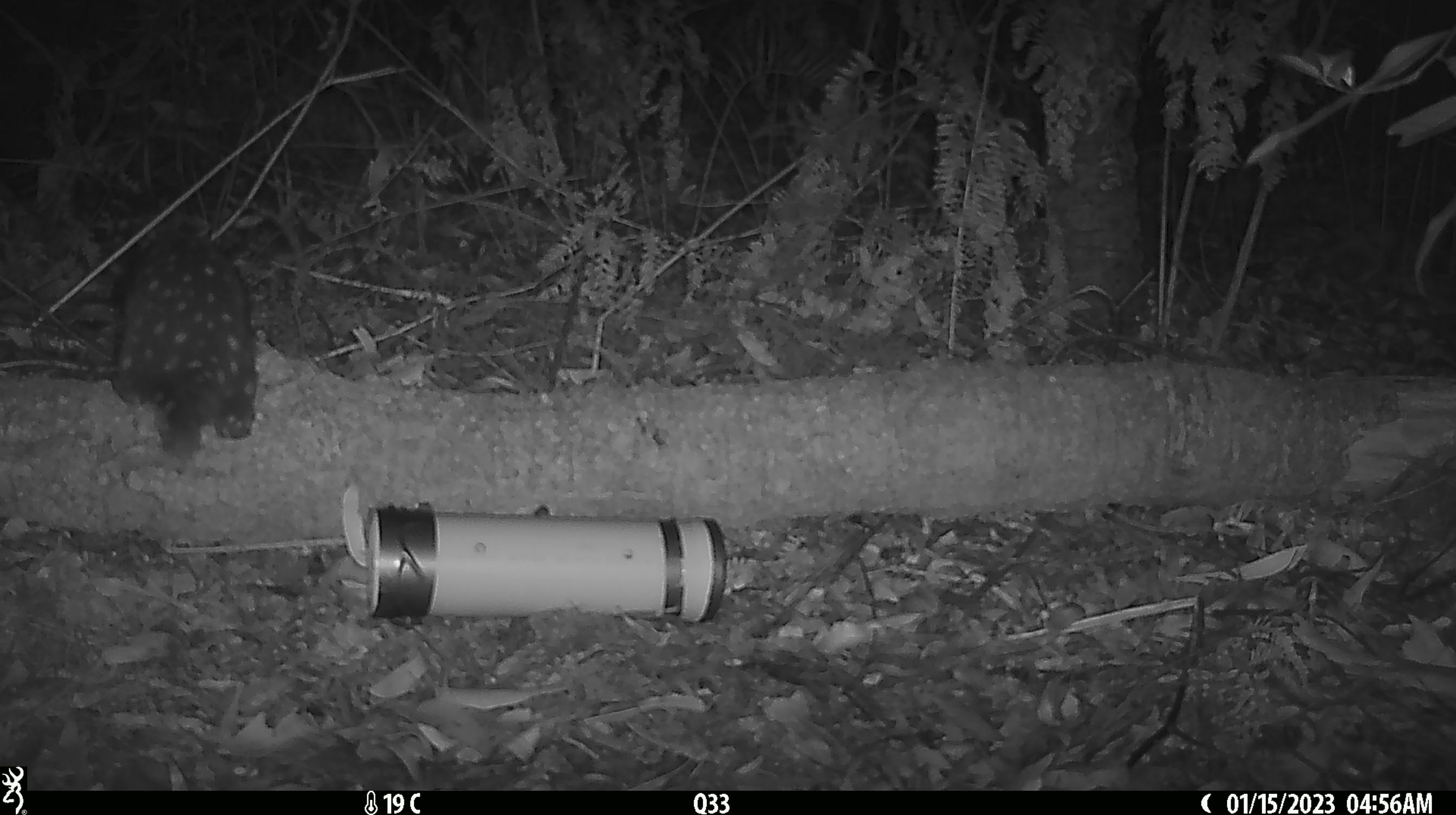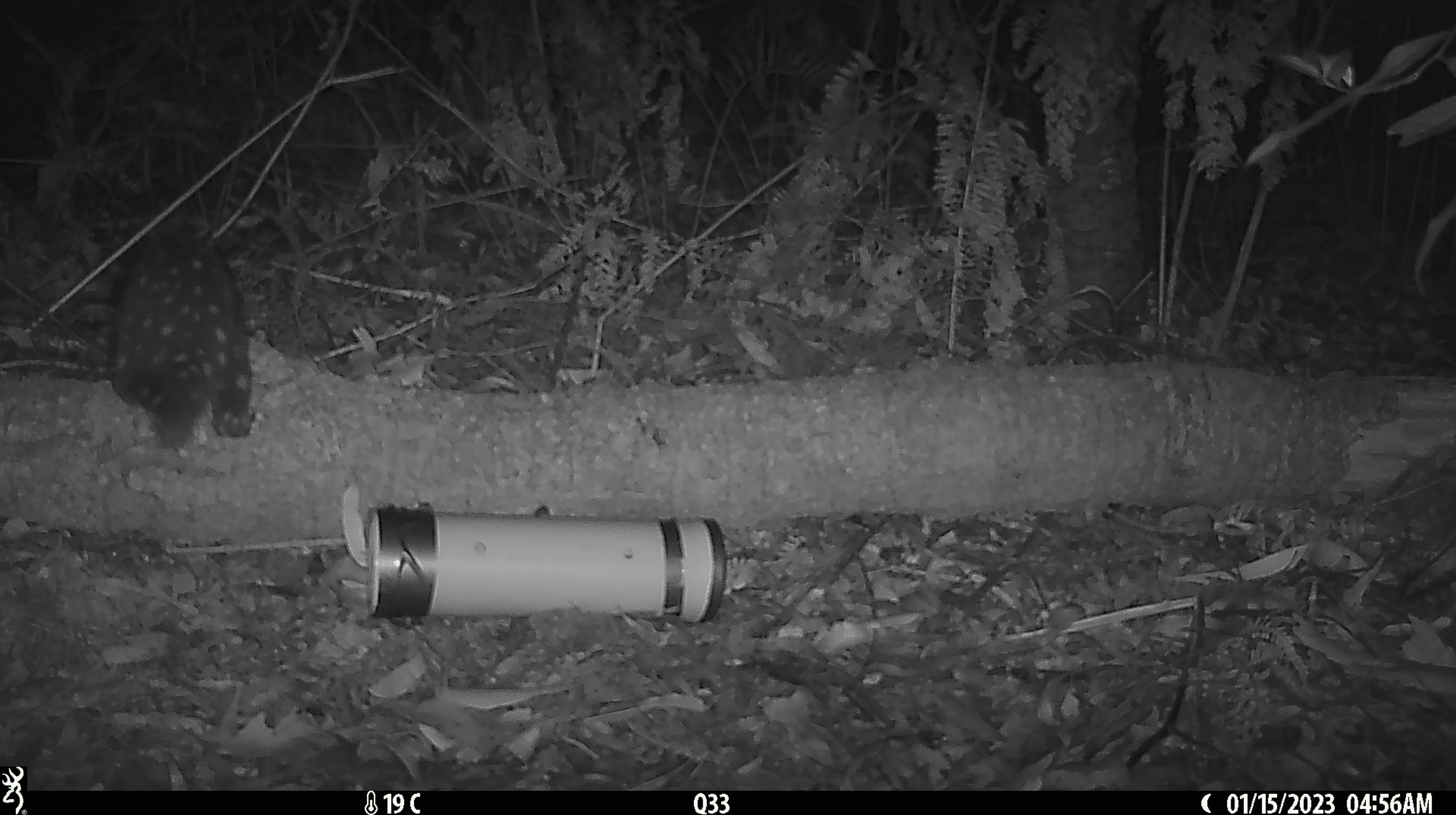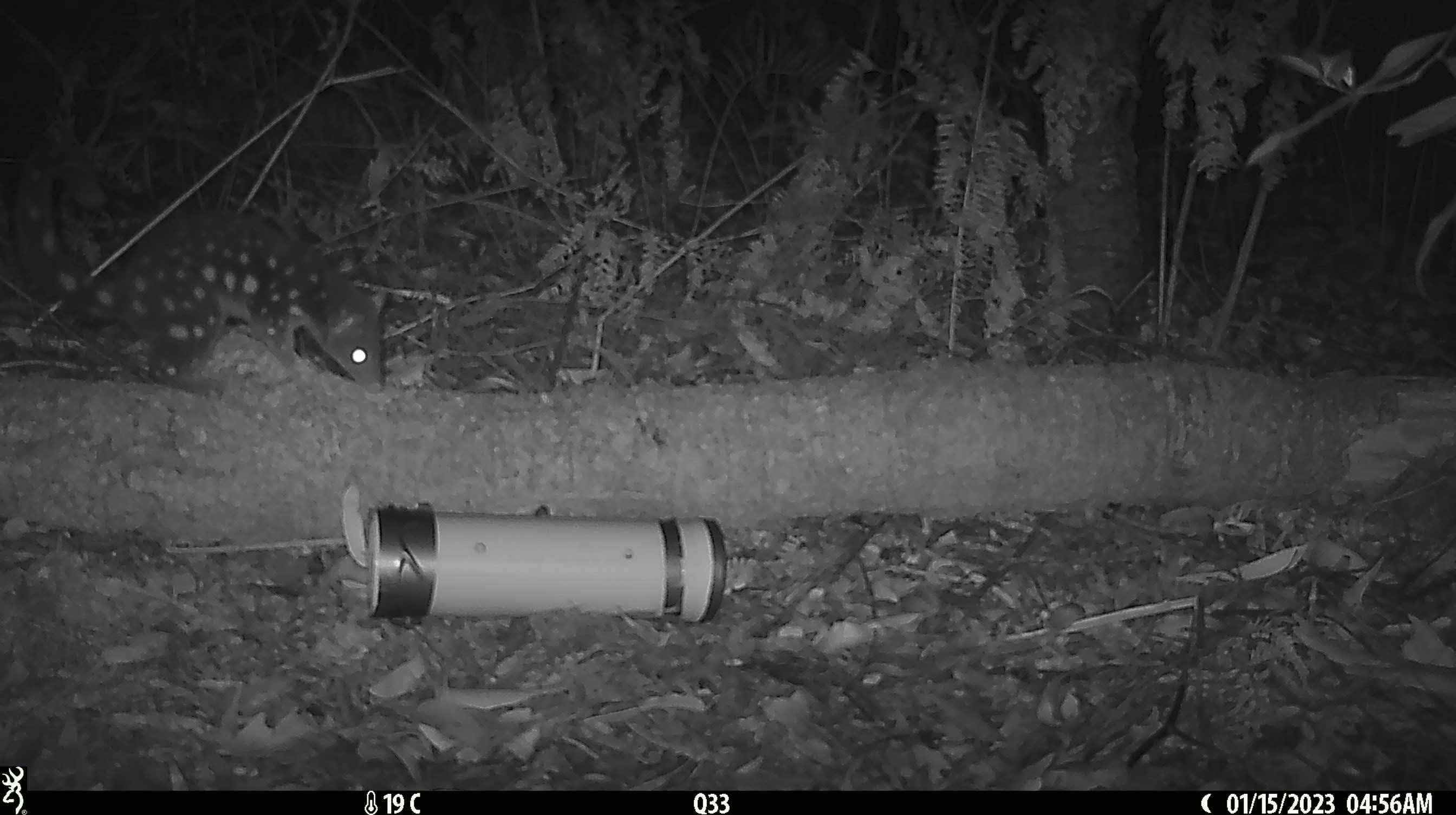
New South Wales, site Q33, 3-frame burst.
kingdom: Animalia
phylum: Chordata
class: Mammalia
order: Dasyuromorphia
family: Dasyuridae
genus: Dasyurus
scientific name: Dasyurus maculatus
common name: spotted-tailed quoll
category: quoll